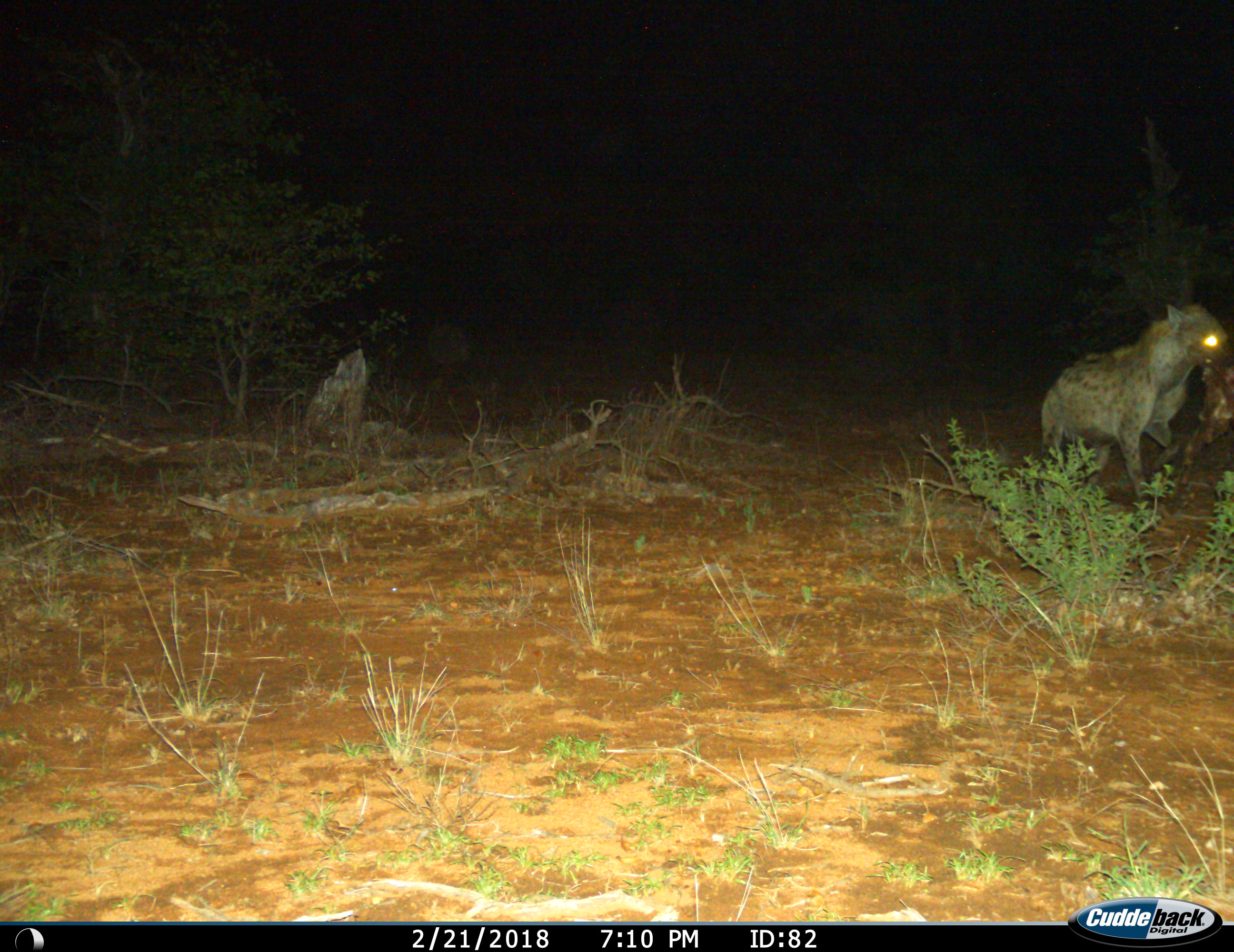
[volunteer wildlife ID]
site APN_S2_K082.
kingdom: Animalia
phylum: Chordata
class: Mammalia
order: Carnivora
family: Hyaenidae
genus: Crocuta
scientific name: Crocuta crocuta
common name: spotted hyena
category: hyenaspotted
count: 1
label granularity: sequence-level